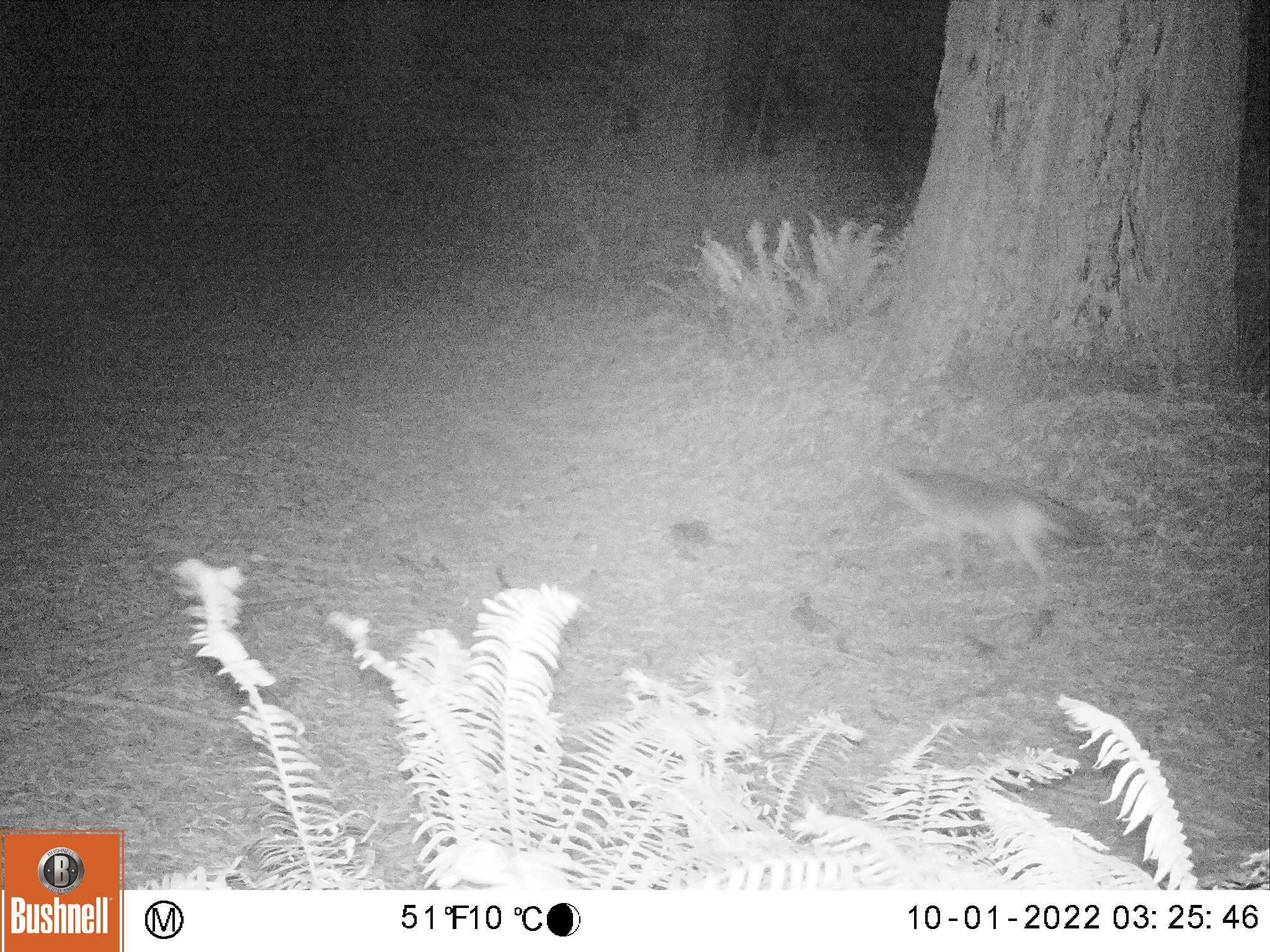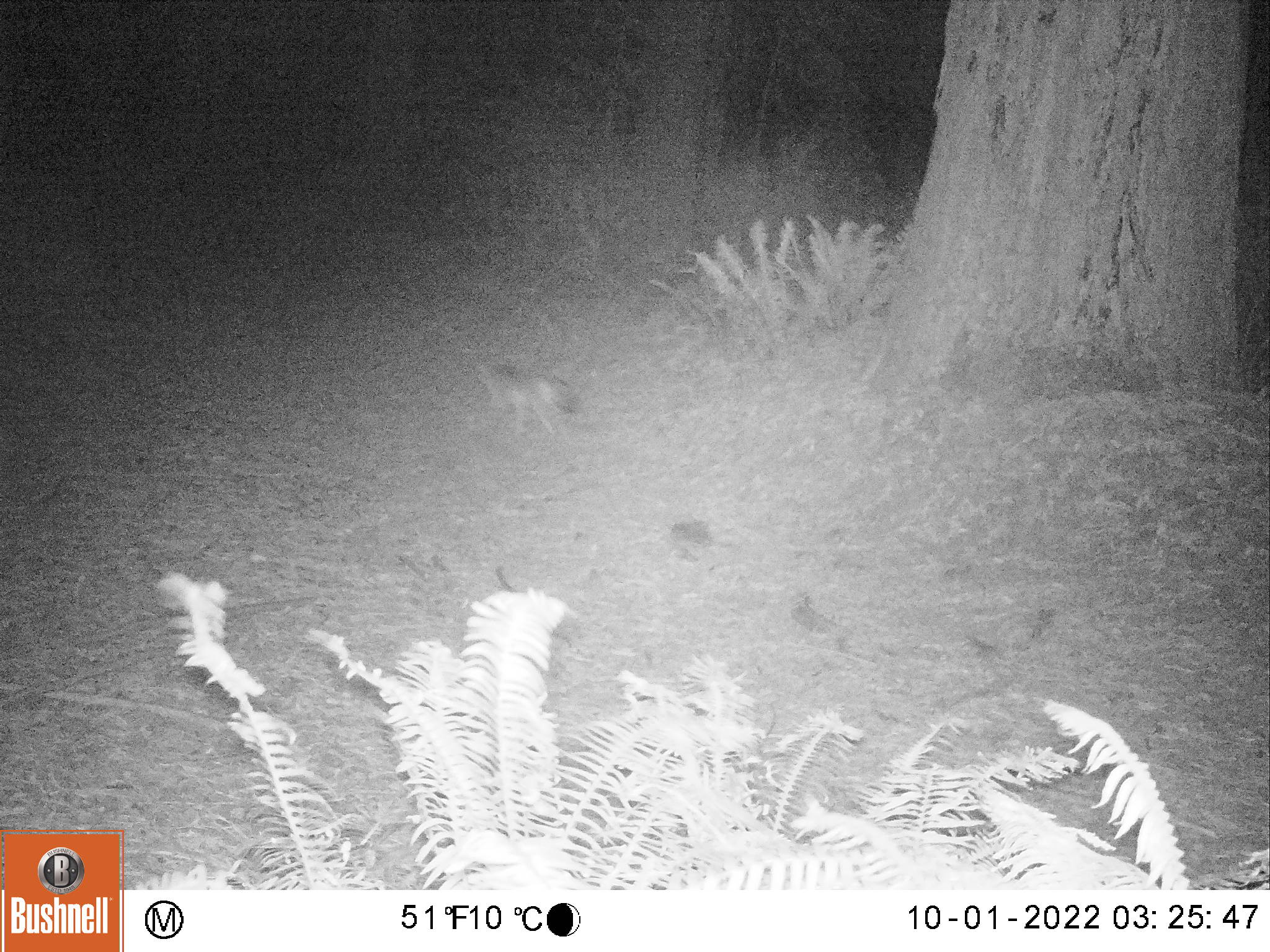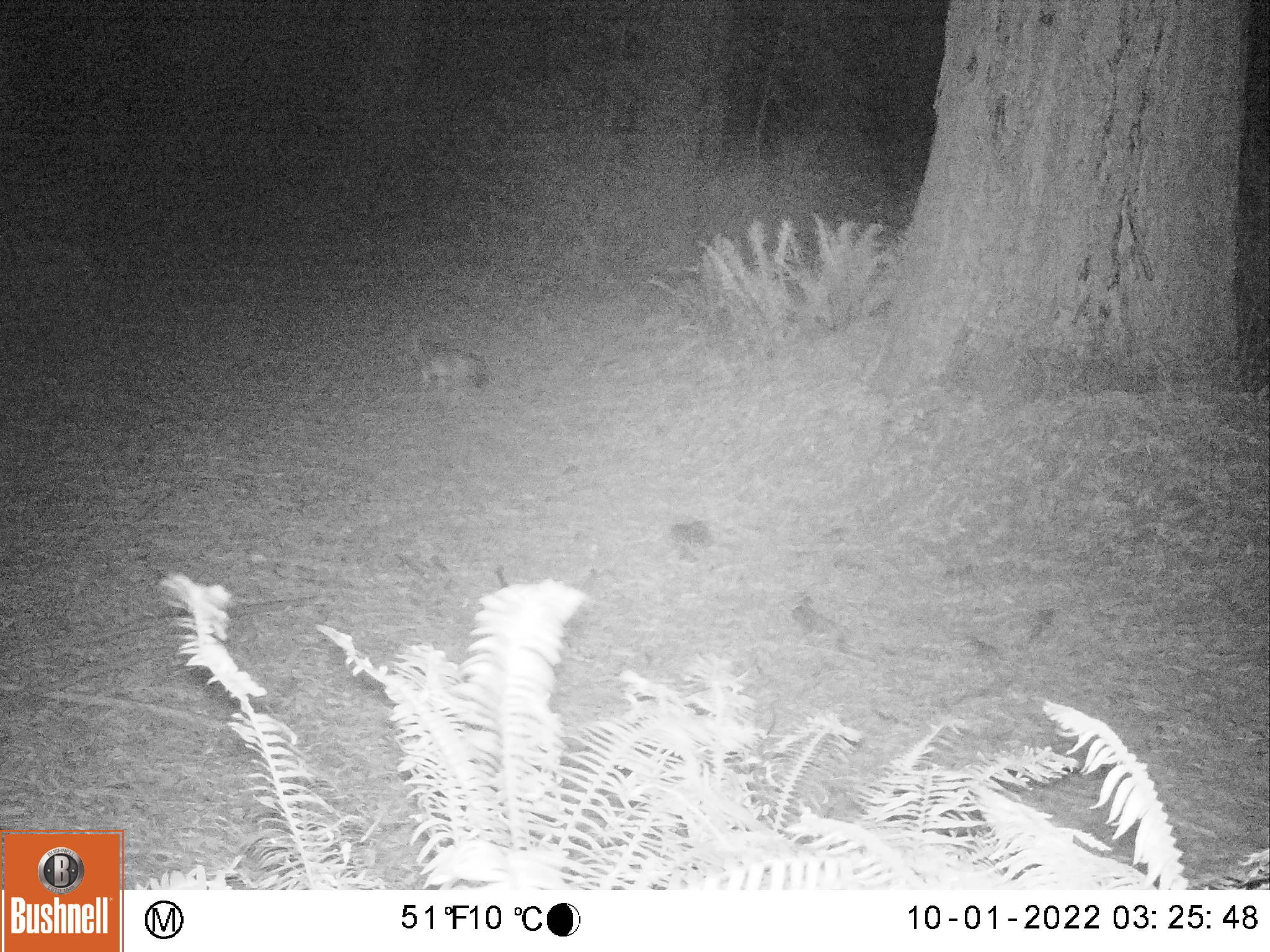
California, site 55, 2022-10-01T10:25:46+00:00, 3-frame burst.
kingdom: Animalia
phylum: Chordata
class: Mammalia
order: Carnivora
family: Canidae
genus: Urocyon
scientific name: Urocyon cinereoargenteus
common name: gray fox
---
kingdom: Animalia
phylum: Chordata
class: Mammalia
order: Carnivora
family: Canidae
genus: Canis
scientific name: Canis latrans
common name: coyote